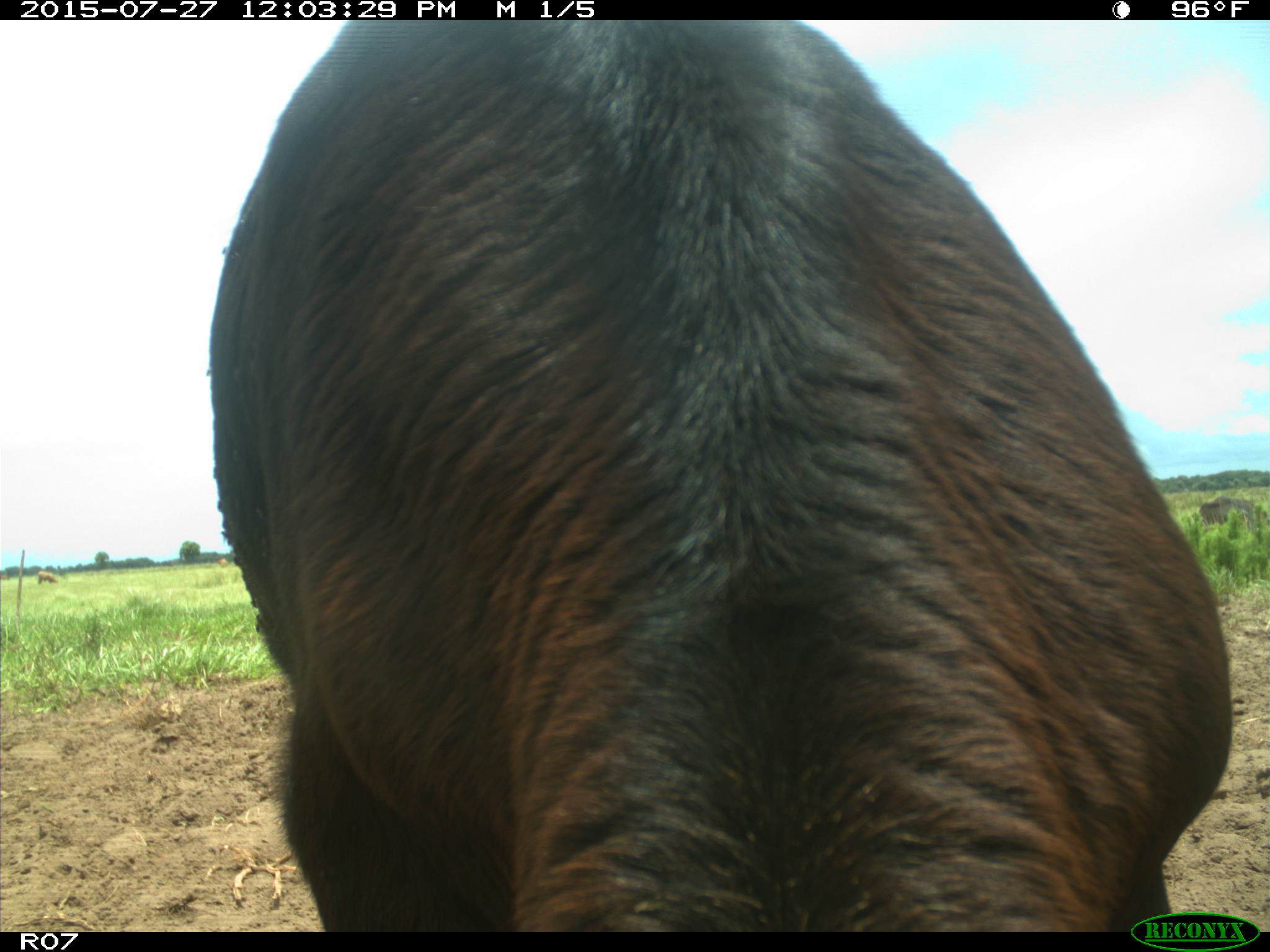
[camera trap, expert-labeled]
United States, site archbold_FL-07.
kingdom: Animalia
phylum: Chordata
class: Mammalia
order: Artiodactyla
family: Bovidae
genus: Bos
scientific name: Bos taurus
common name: domestic cow